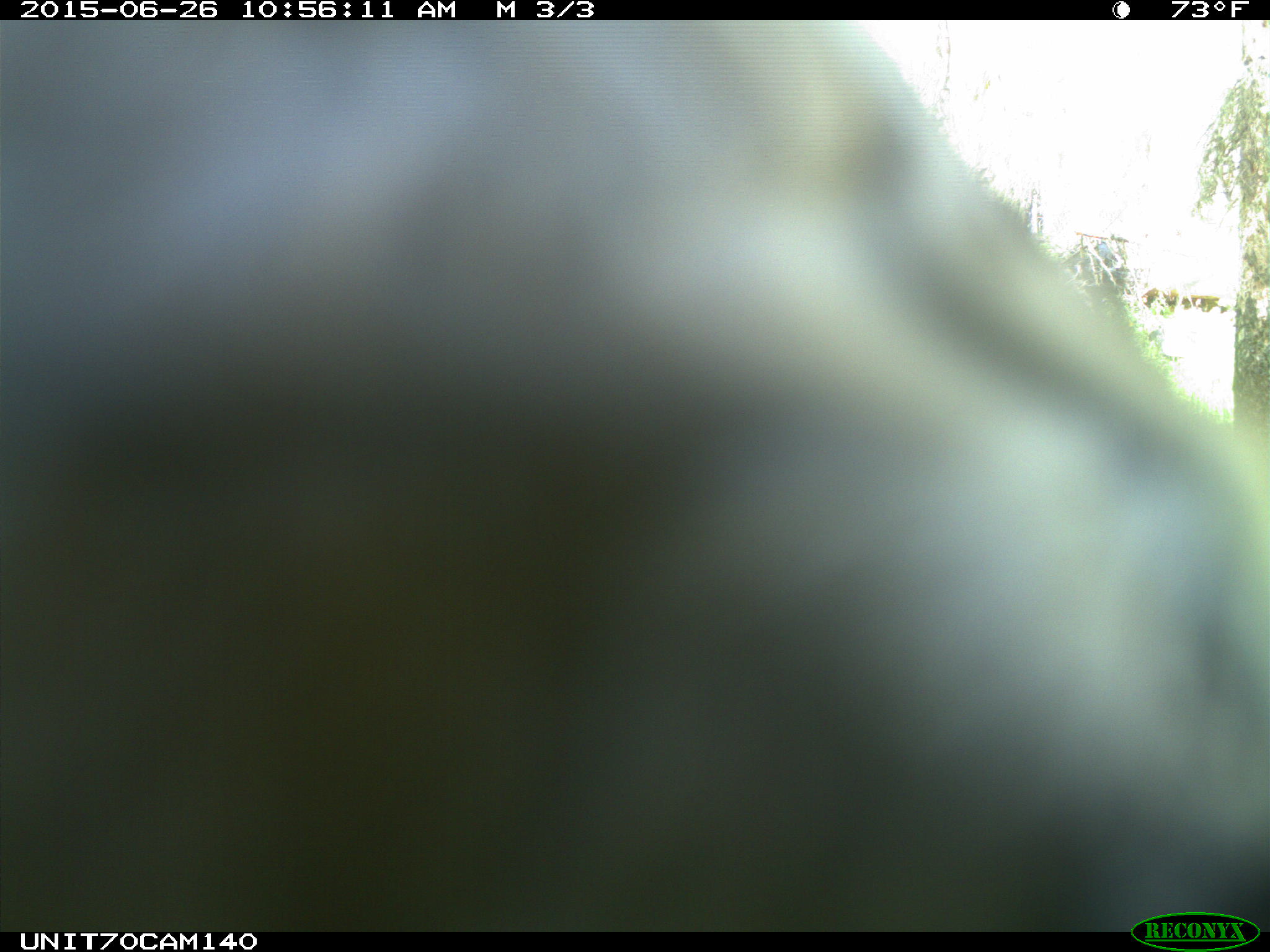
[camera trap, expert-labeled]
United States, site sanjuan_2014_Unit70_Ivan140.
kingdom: Animalia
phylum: Chordata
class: Aves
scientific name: Aves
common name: birds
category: unidentified bird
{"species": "unidentified bird (birds) (Aves)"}